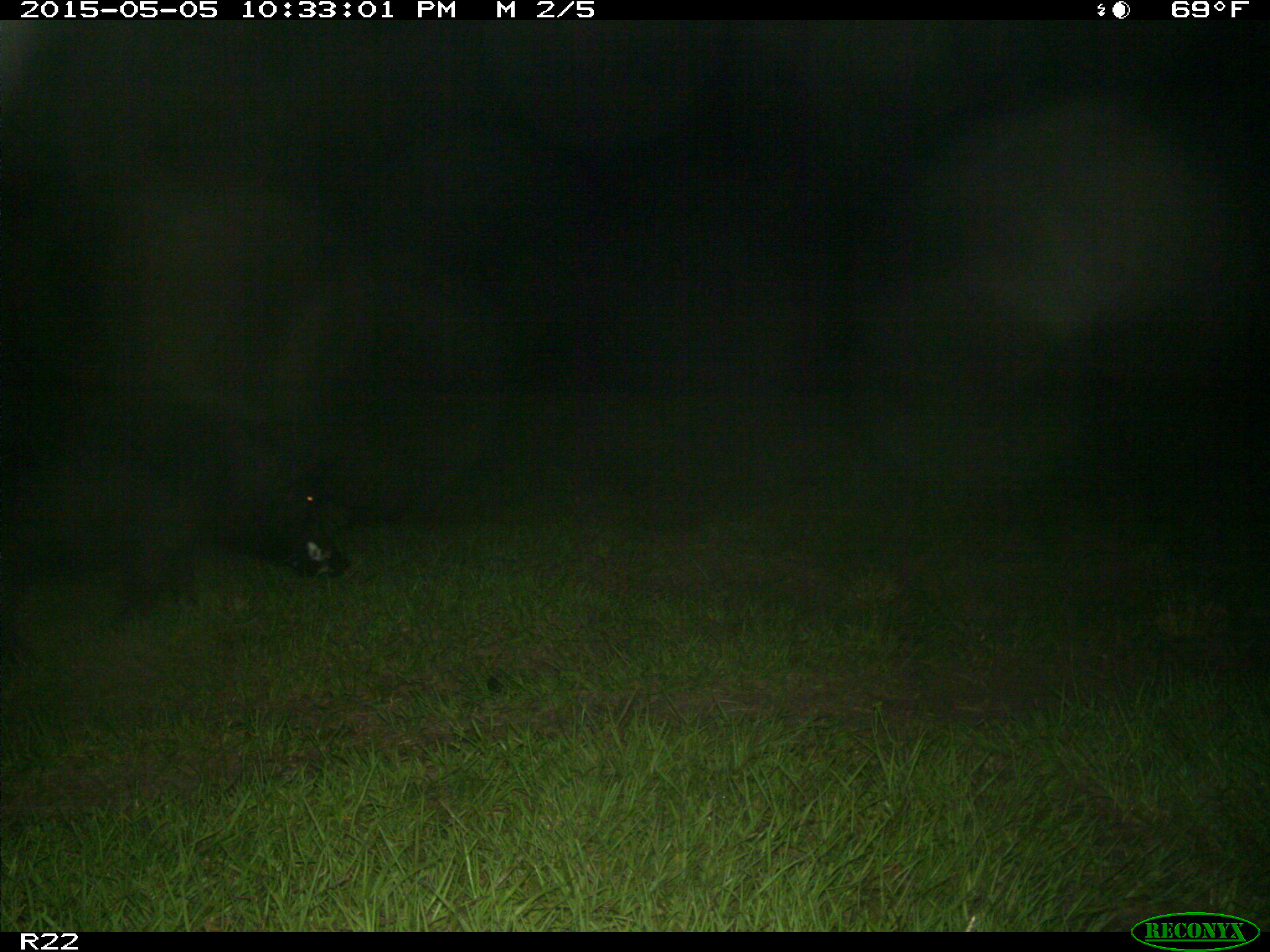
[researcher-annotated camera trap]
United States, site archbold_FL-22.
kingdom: Animalia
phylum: Chordata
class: Mammalia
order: Artiodactyla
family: Suidae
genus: Sus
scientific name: Sus scrofa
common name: wild boar